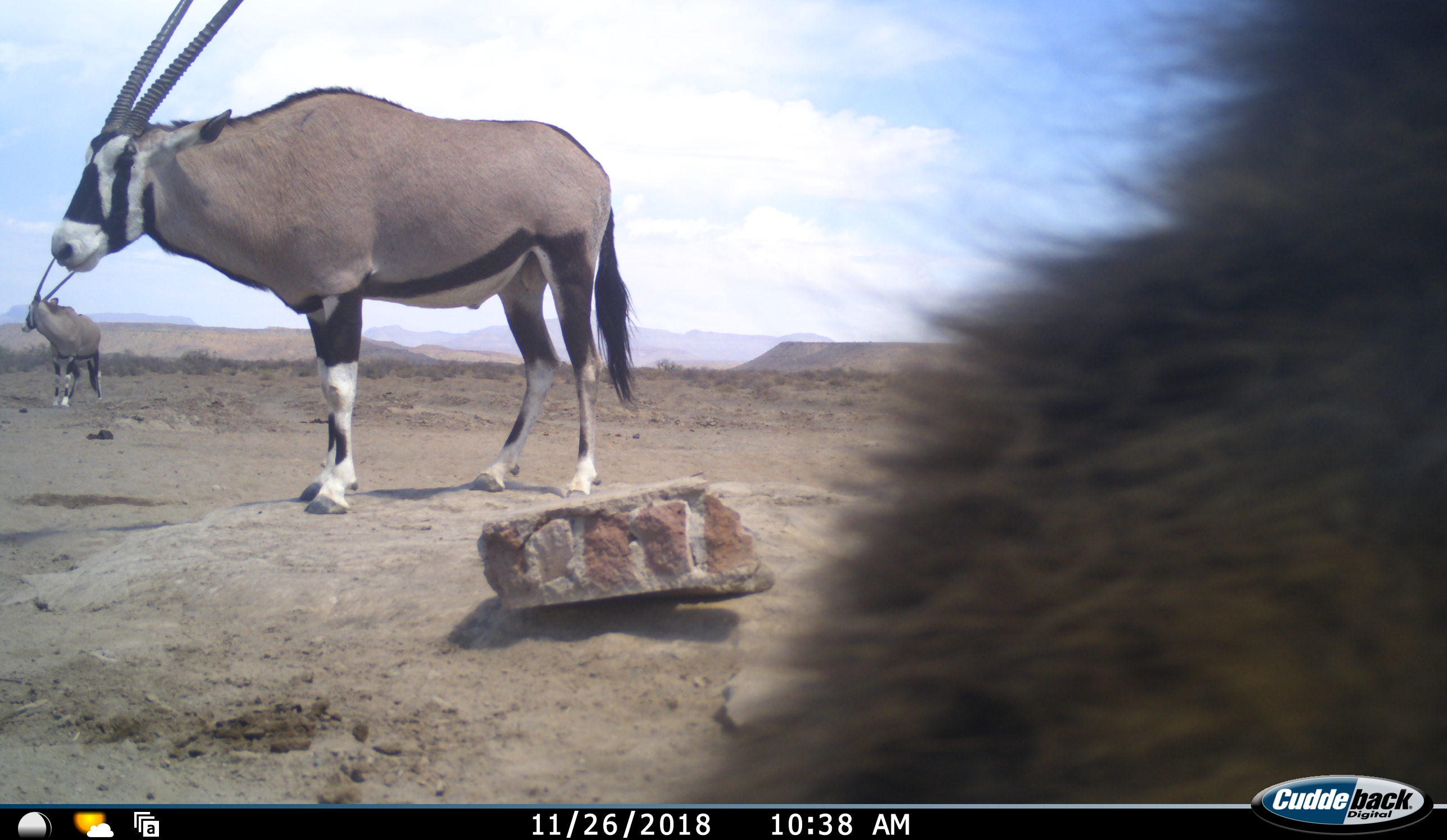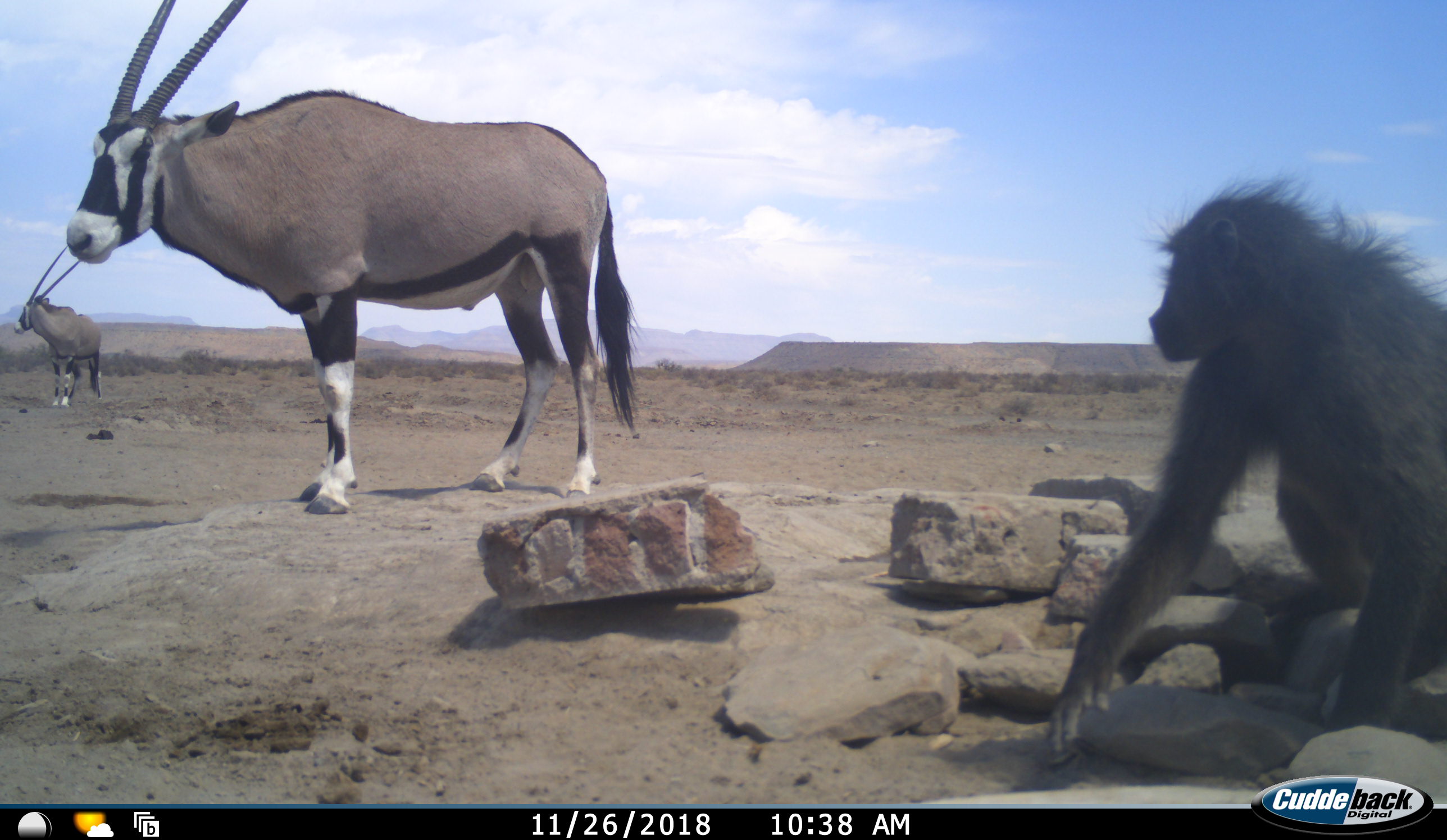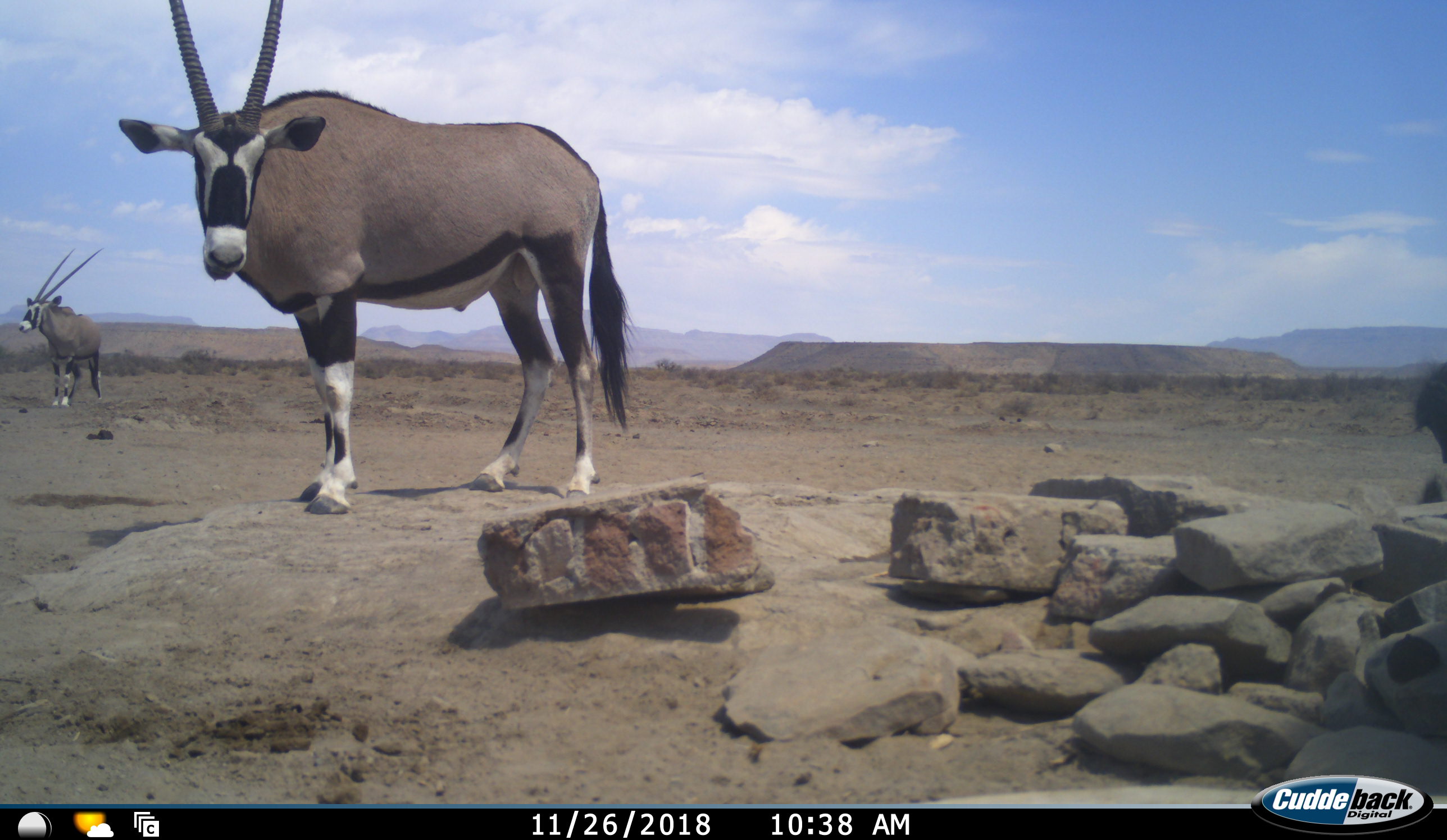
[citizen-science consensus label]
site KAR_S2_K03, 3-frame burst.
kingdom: Animalia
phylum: Chordata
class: Mammalia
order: Primates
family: Cercopithecidae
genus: Papio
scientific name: Papio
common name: baboon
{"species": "baboon (Papio)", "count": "2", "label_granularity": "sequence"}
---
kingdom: Animalia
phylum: Chordata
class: Mammalia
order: Artiodactyla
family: Bovidae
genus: Oryx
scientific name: Oryx gazella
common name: gemsbok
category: oryx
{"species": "oryx (gemsbok) (Oryx gazella)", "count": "2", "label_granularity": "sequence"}